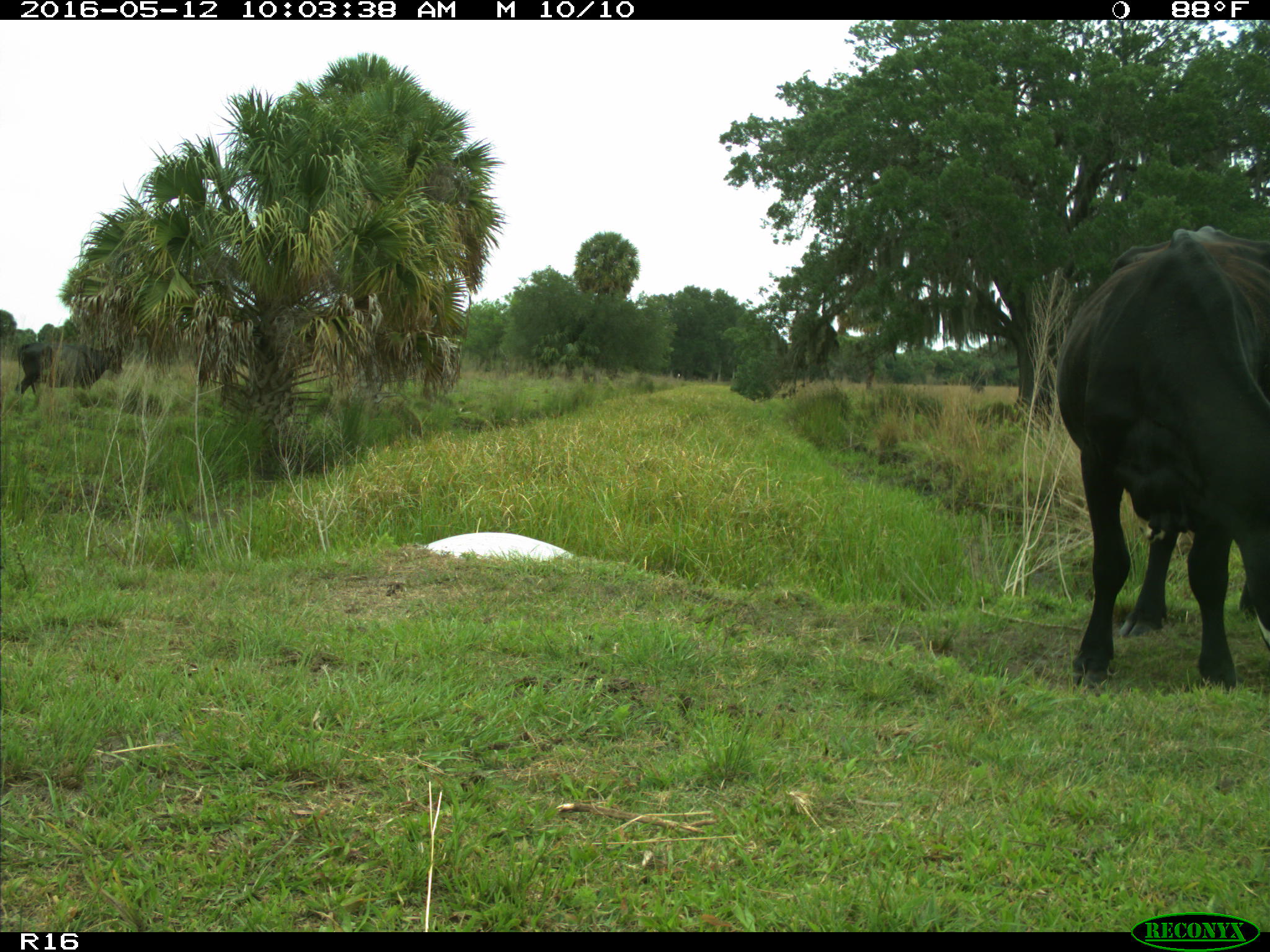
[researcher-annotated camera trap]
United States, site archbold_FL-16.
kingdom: Animalia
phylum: Chordata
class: Mammalia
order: Artiodactyla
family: Bovidae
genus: Bos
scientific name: Bos taurus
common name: domestic cow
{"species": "Bos taurus (domestic cow)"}